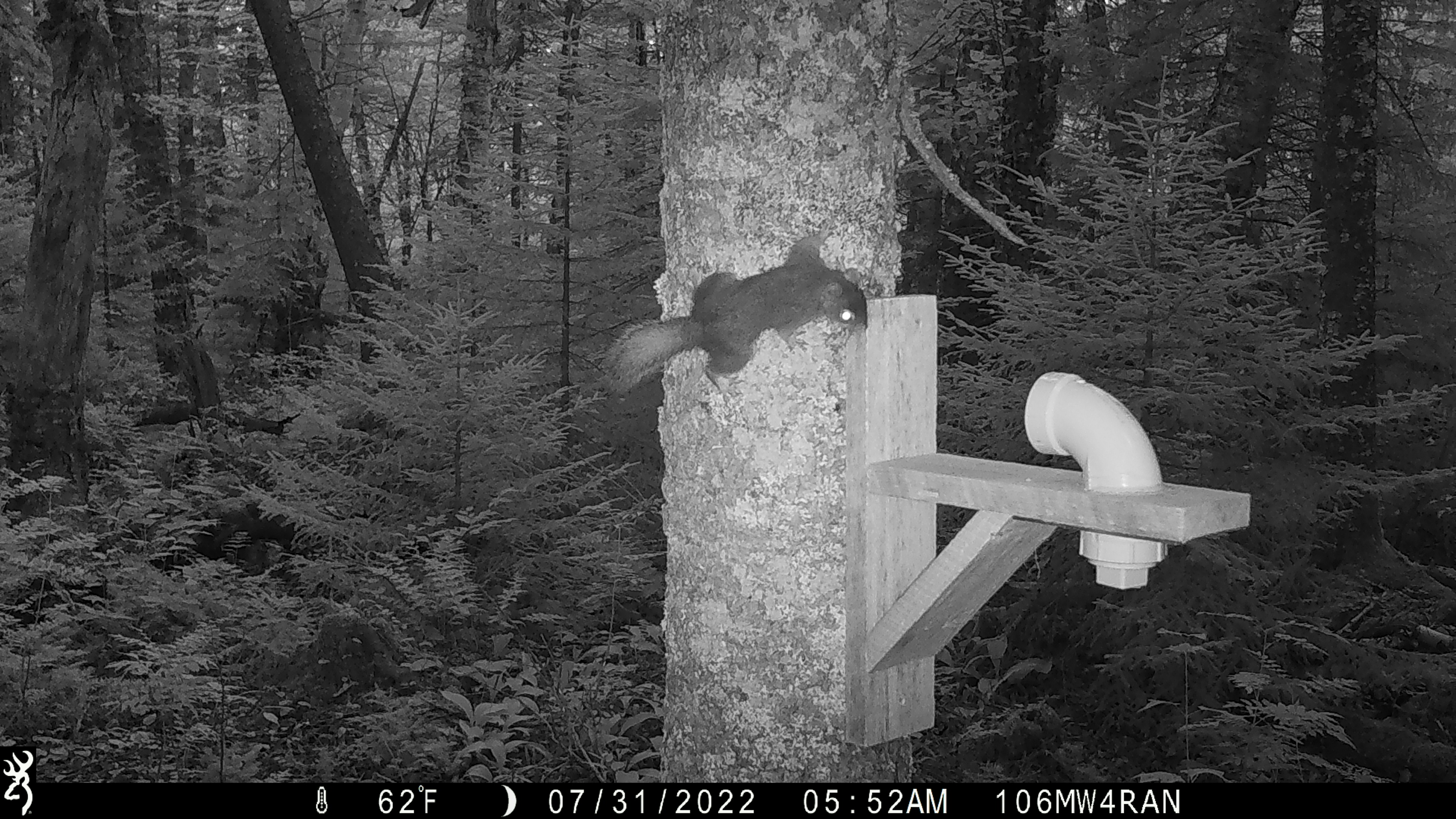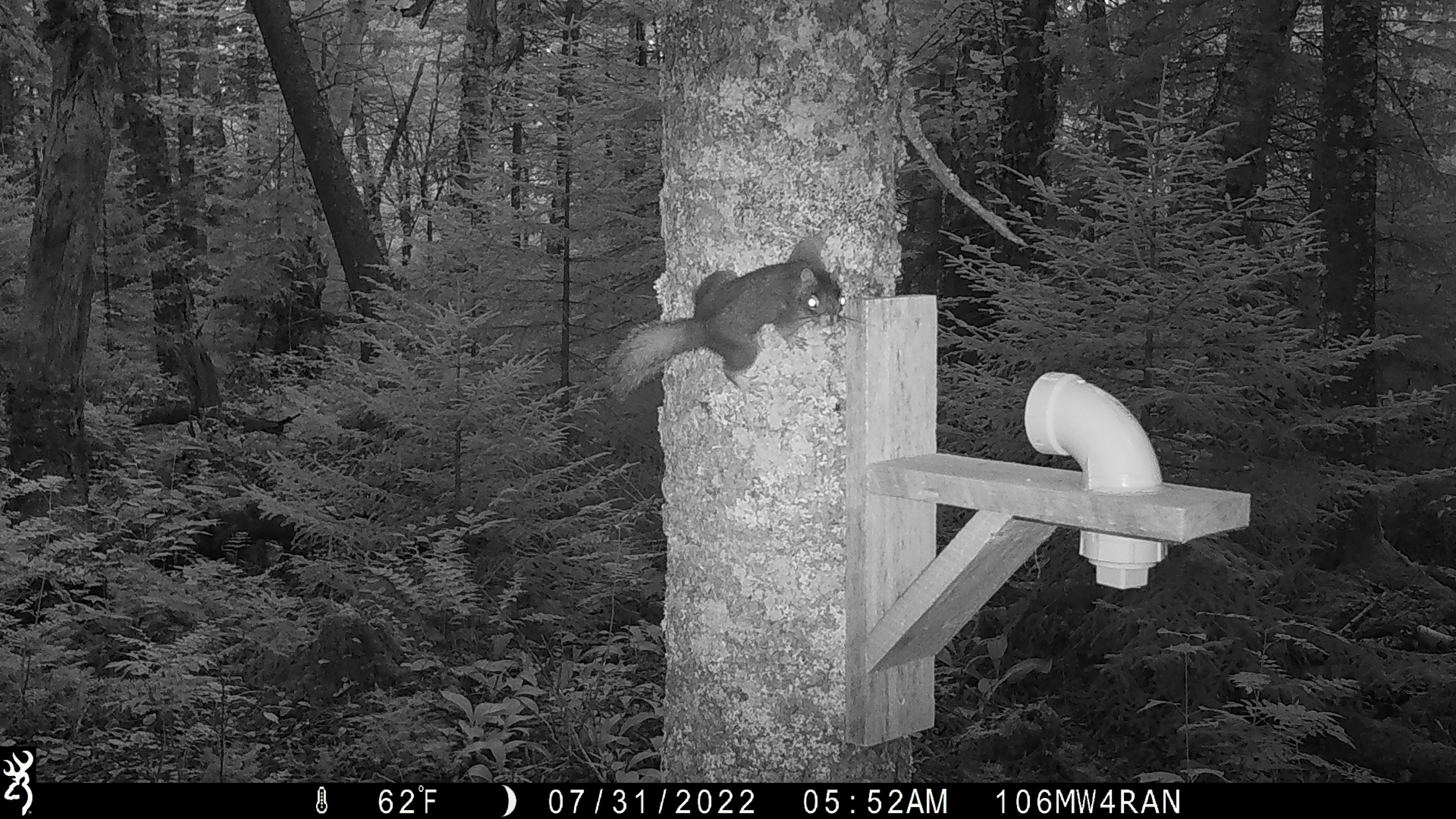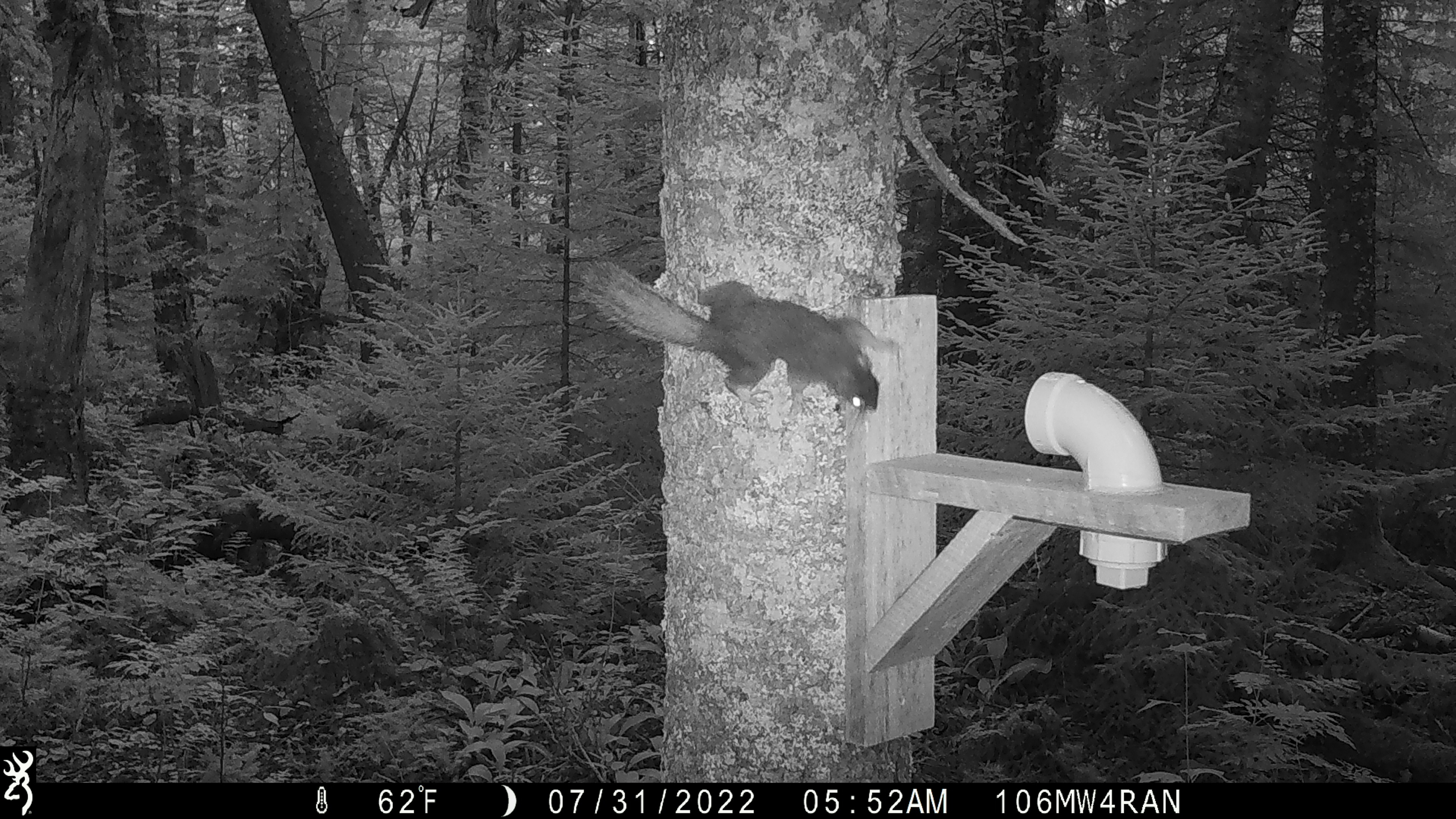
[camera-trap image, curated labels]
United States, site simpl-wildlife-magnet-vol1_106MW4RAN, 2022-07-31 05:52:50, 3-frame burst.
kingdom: Animalia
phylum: Chordata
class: Mammalia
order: Rodentia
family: Sciuridae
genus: Tamiasciurus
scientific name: Tamiasciurus hudsonicus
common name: red squirrel